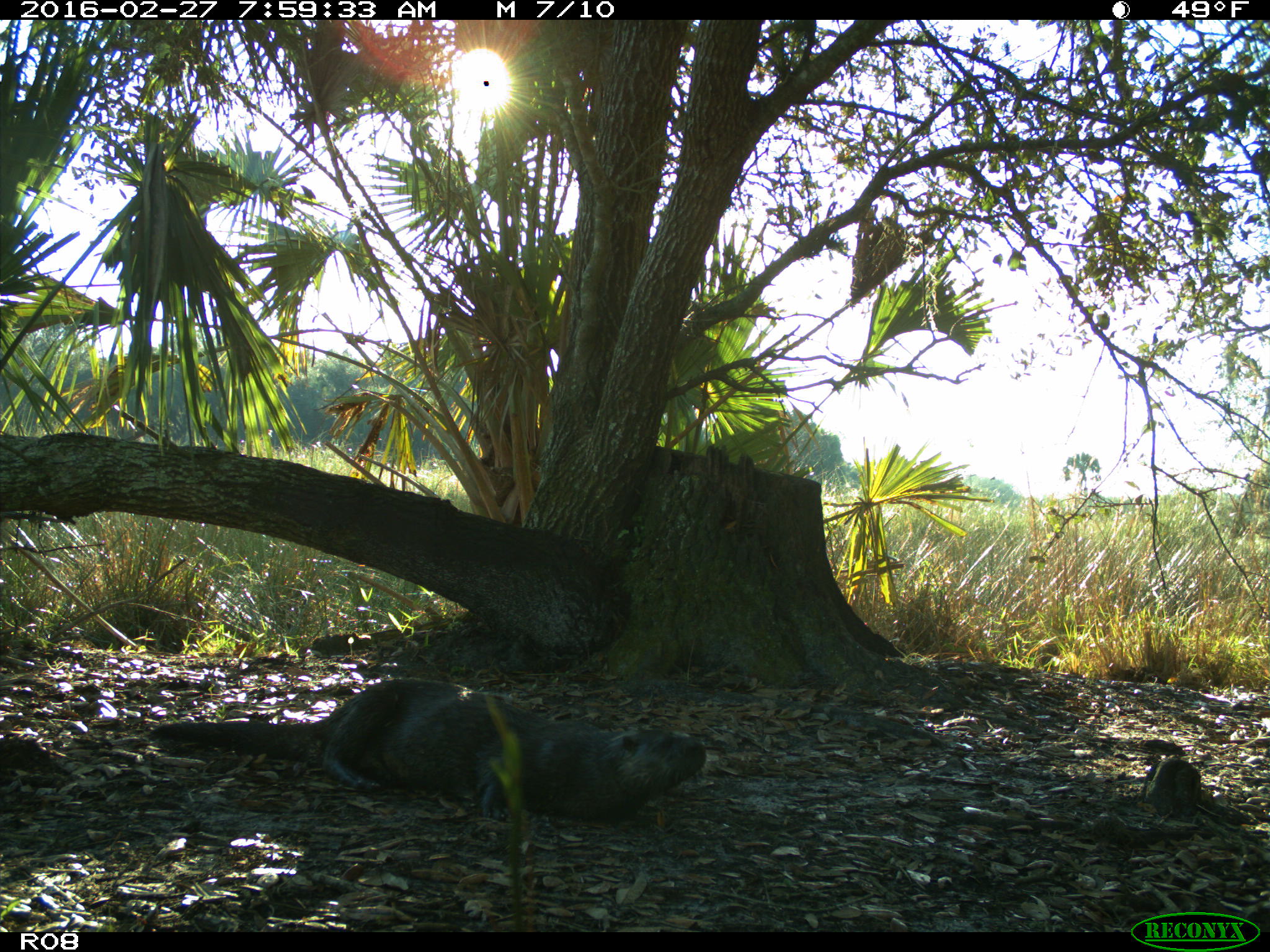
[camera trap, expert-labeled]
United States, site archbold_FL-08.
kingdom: Animalia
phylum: Chordata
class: Mammalia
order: Carnivora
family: Mustelidae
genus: Lontra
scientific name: Lontra canadensis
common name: north american river otter